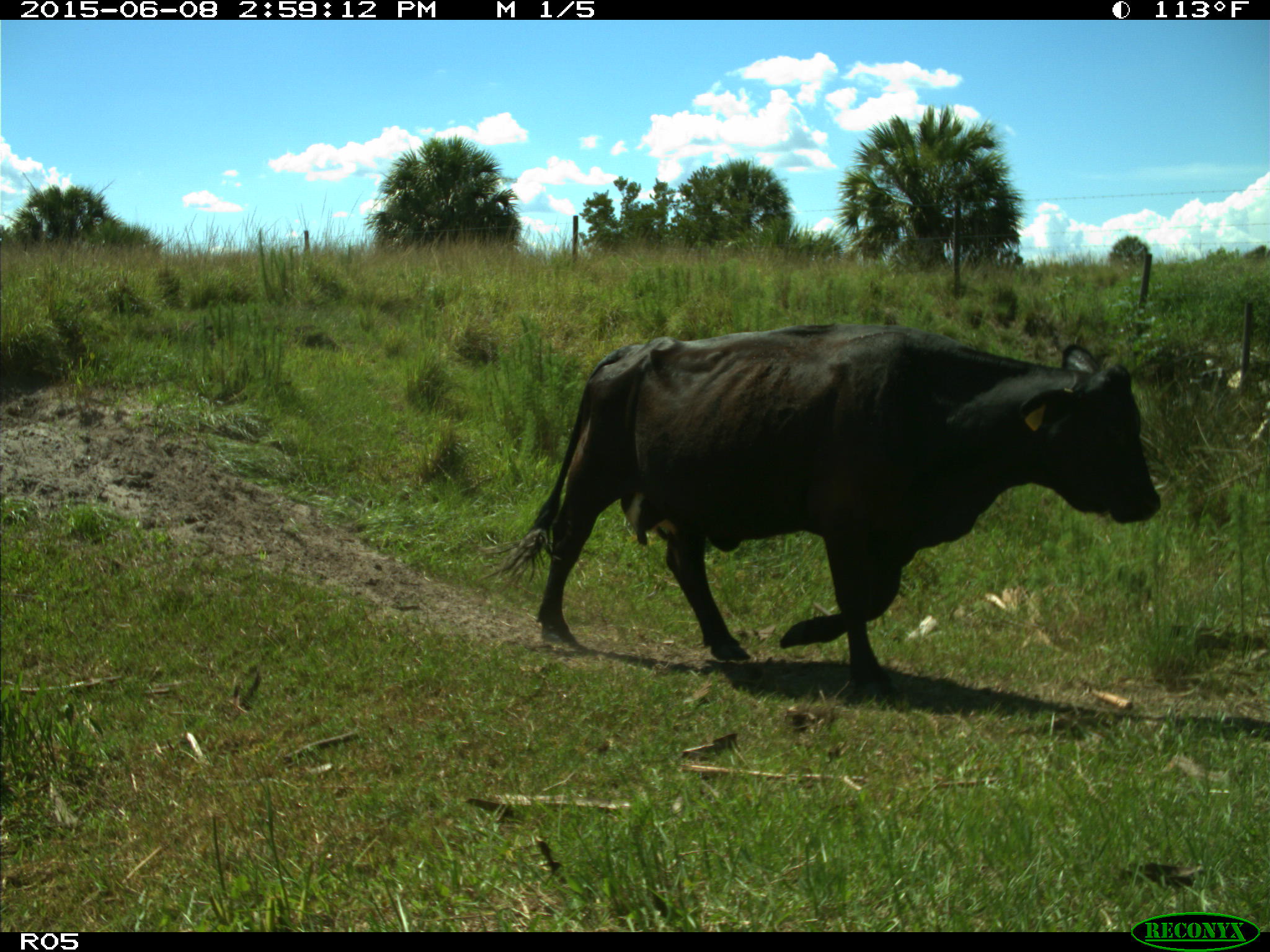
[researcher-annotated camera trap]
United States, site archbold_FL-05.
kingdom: Animalia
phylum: Chordata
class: Mammalia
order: Artiodactyla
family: Bovidae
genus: Bos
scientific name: Bos taurus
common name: domestic cow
Bos taurus (domestic cow).